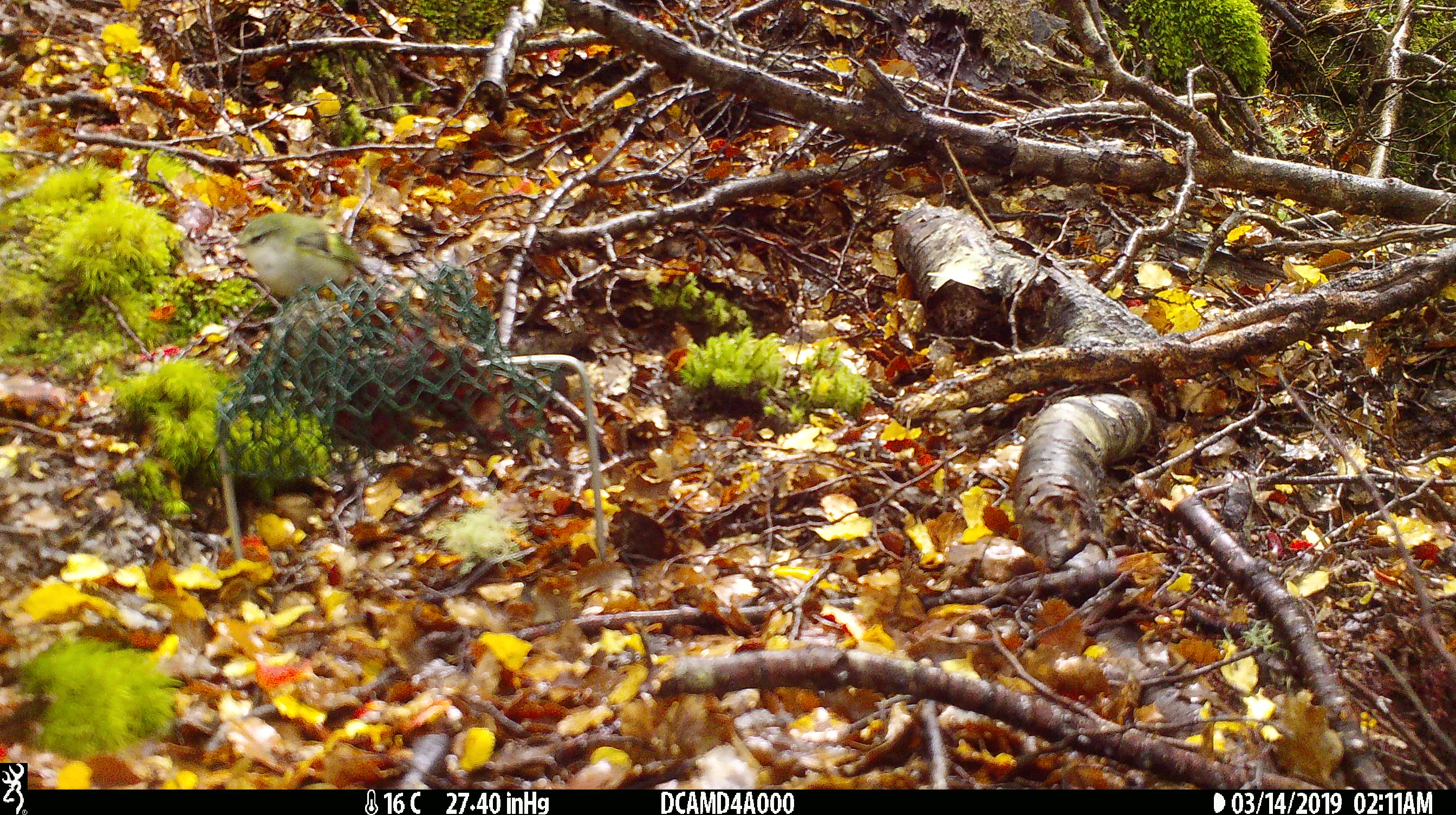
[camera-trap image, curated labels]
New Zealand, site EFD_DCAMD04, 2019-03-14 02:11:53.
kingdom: Animalia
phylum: Chordata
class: Aves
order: Passeriformes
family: Acanthisittidae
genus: Acanthisitta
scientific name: Acanthisitta chloris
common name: rifleman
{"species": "rifleman (Acanthisitta chloris)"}